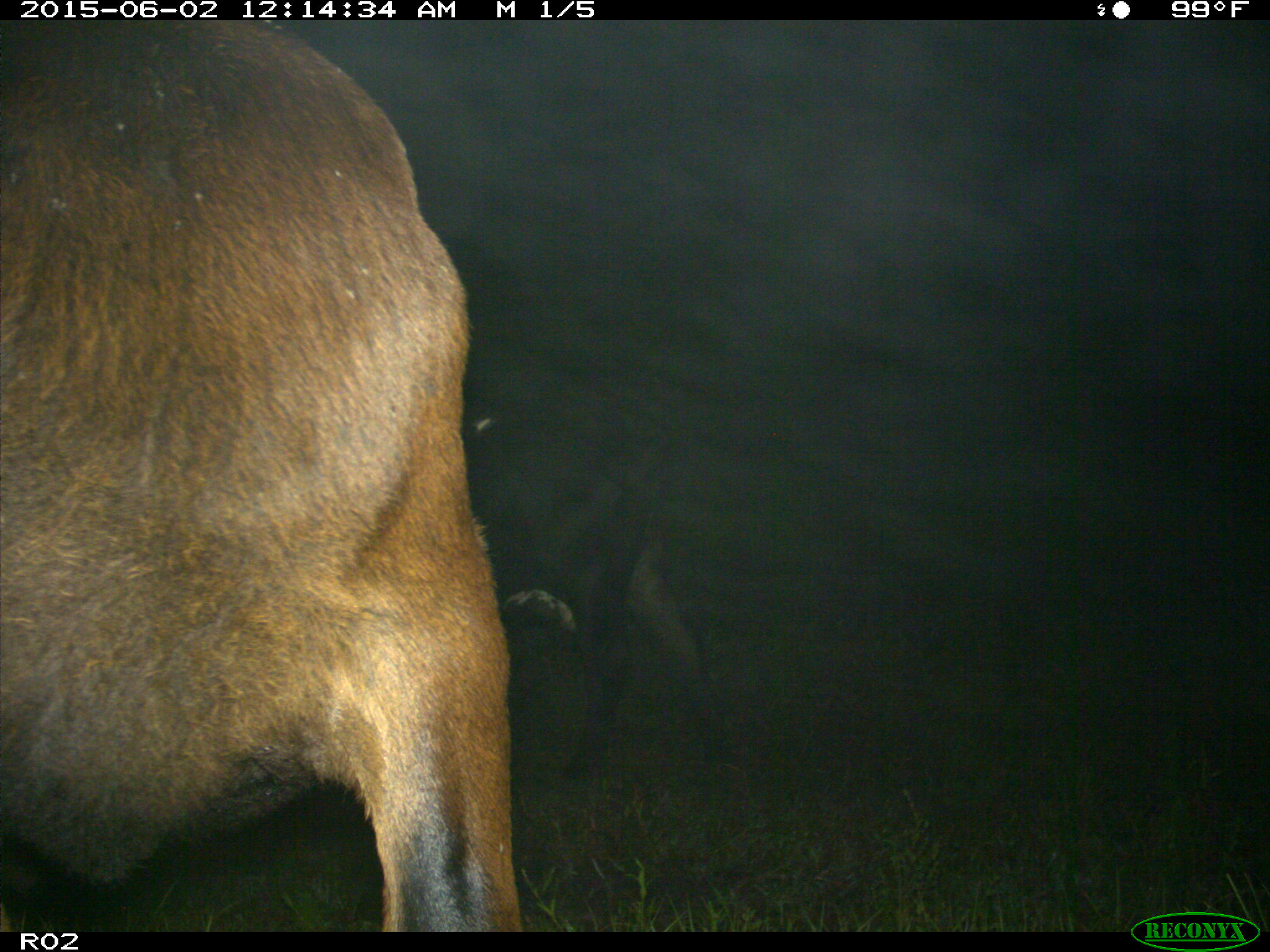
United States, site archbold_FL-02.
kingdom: Animalia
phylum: Chordata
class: Mammalia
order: Artiodactyla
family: Bovidae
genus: Bos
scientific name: Bos taurus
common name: domestic cow